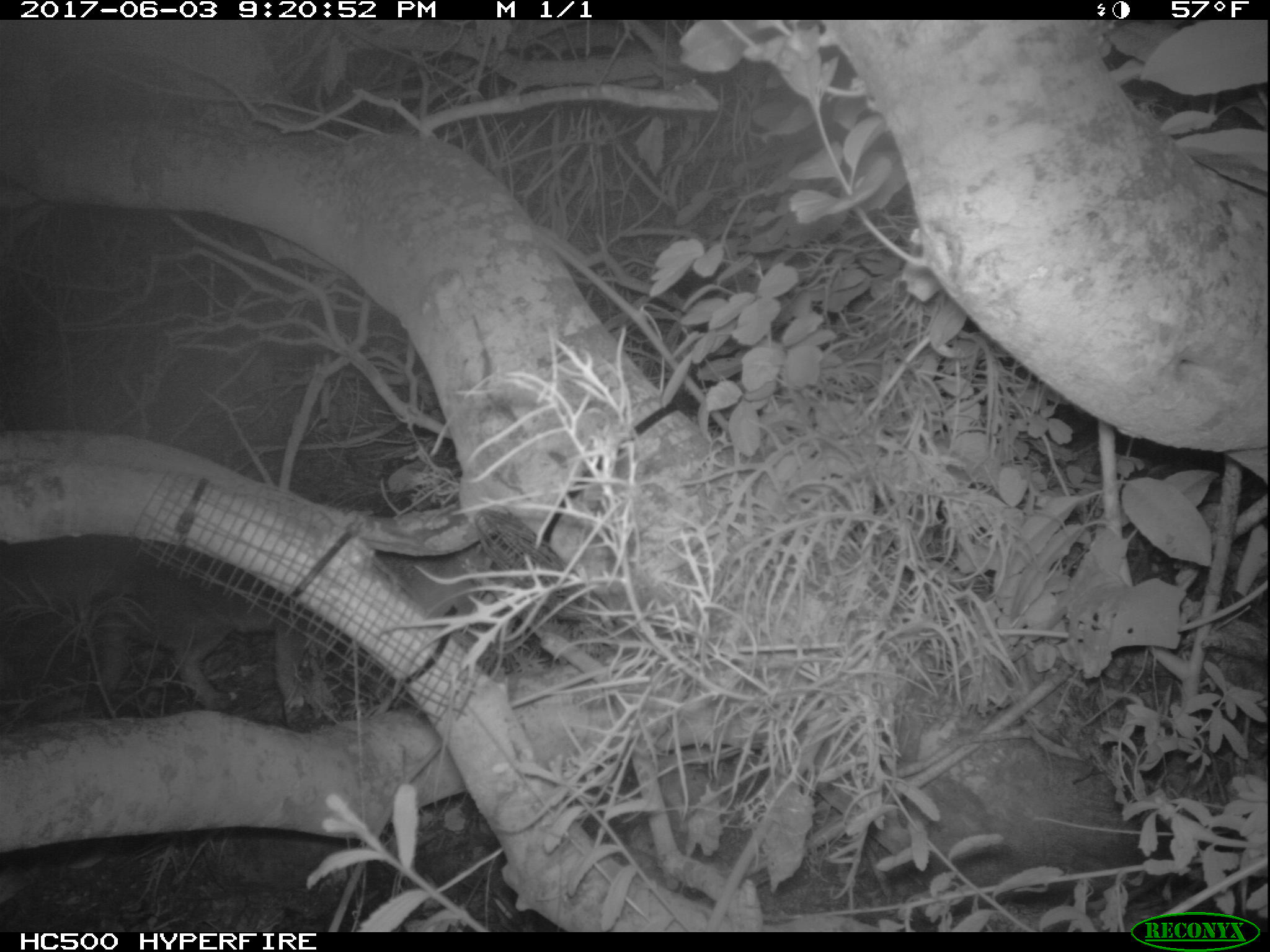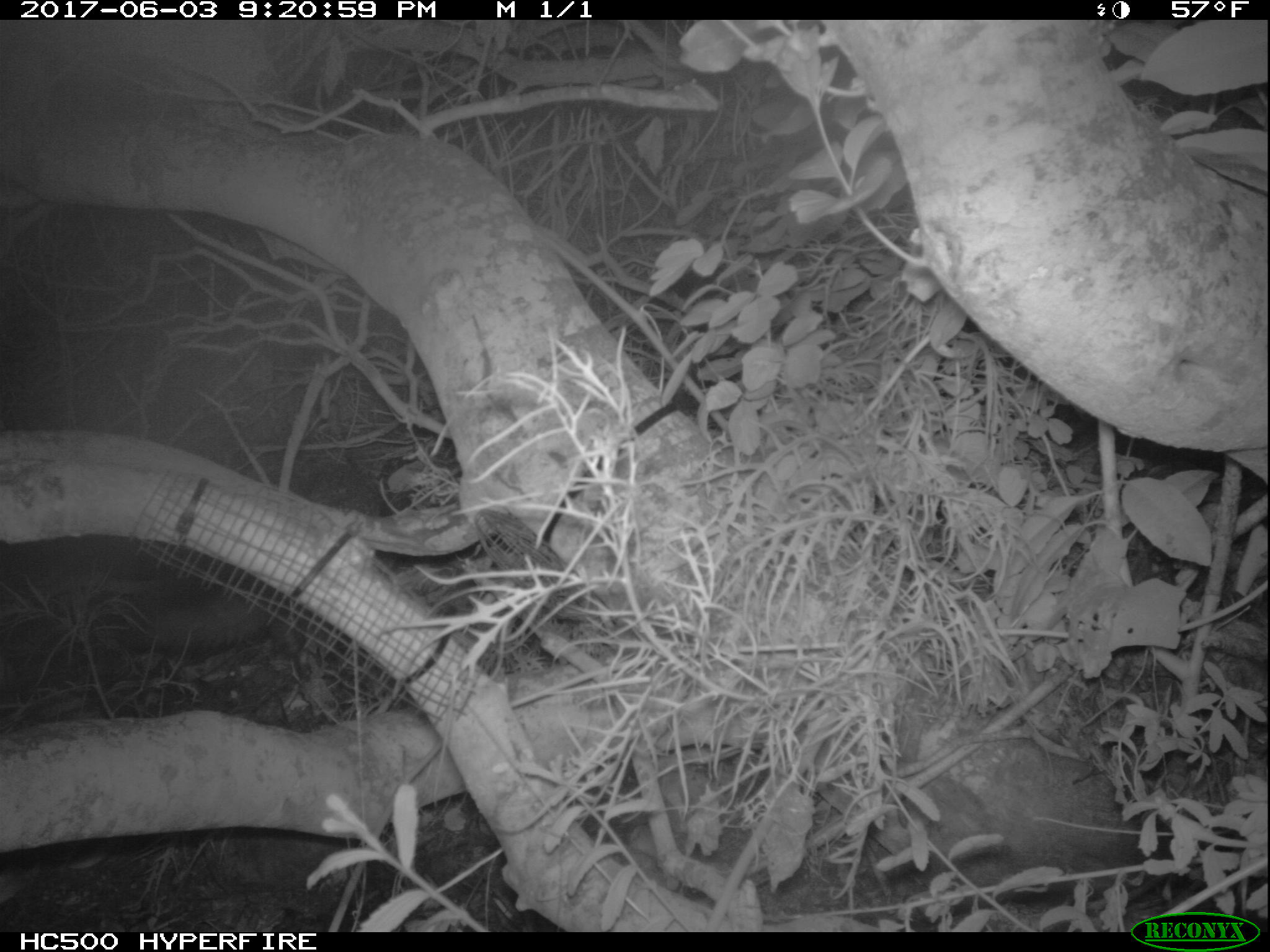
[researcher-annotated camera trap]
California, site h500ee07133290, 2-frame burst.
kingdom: Animalia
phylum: Chordata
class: Mammalia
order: Carnivora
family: Canidae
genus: Urocyon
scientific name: Urocyon littoralis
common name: island fox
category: fox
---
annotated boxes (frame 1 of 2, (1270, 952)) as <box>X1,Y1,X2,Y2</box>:
fox: <box>0,534,340,733</box>